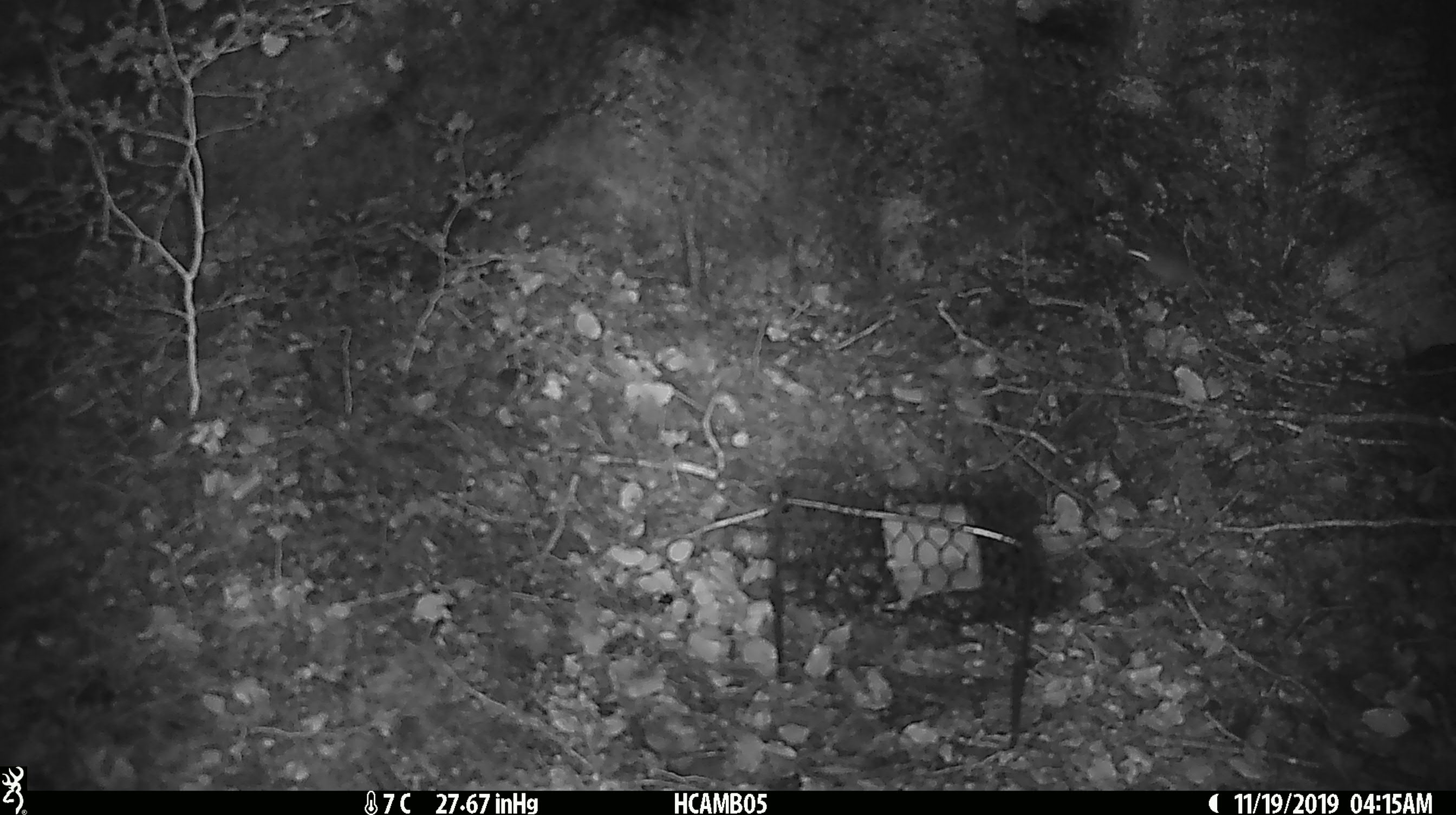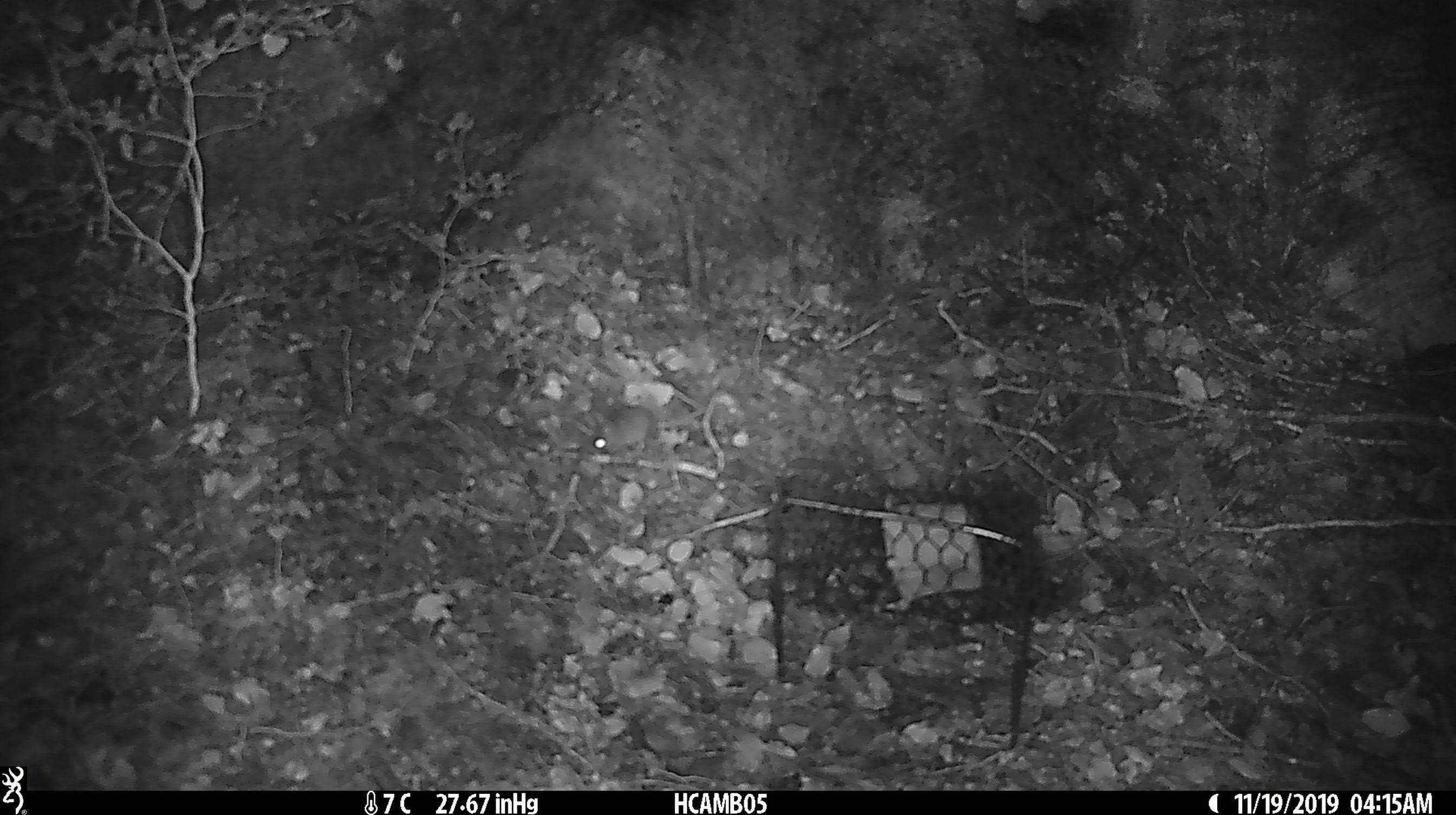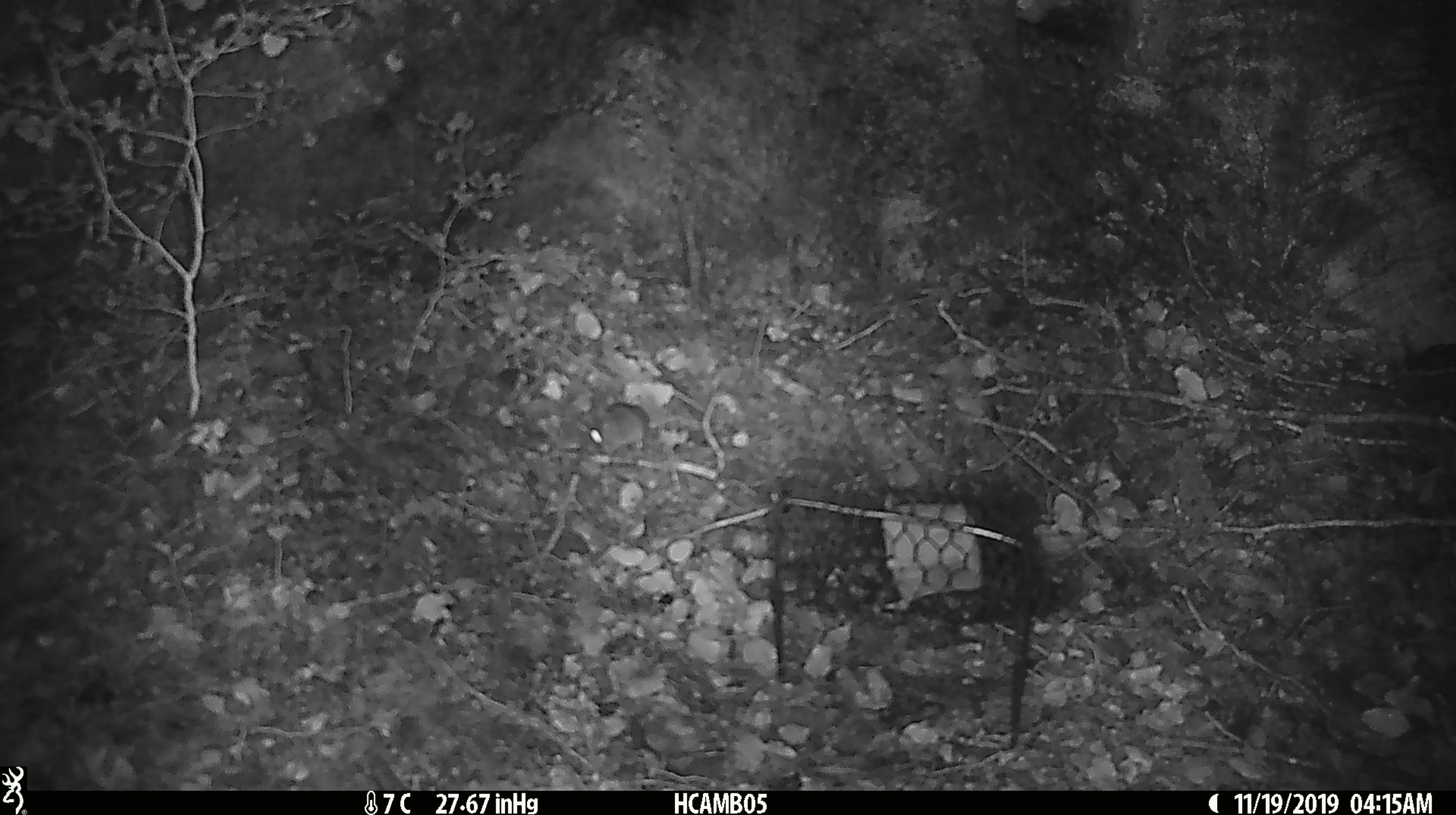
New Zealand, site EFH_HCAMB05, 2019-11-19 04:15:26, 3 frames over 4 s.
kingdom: Animalia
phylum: Chordata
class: Mammalia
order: Rodentia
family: Muridae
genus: Mus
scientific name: Mus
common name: mouse